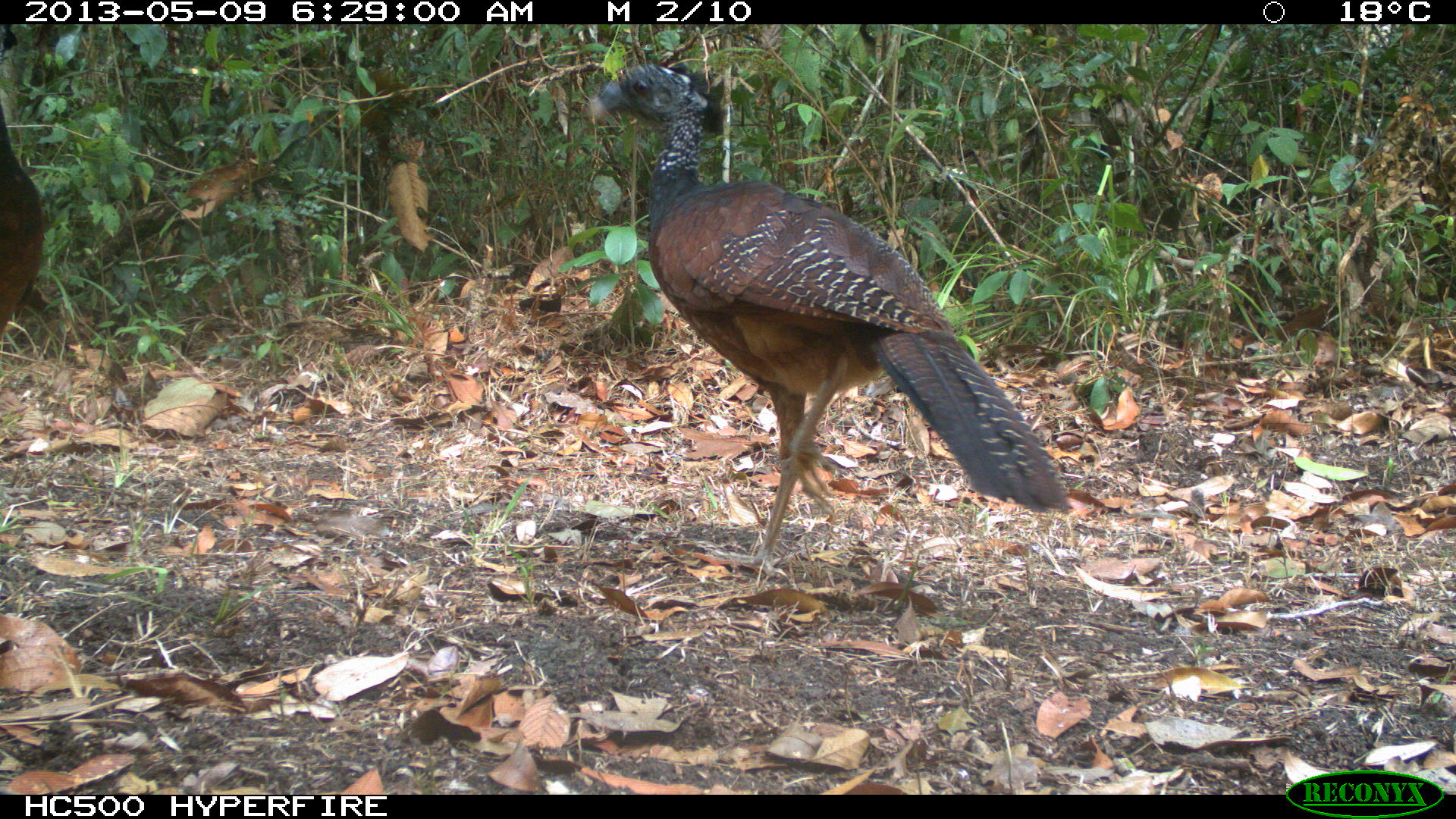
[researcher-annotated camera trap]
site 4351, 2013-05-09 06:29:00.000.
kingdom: Animalia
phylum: Chordata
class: Aves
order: Galliformes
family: Cracidae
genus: Crax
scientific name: Crax rubra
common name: great curassow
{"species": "Crax rubra (great curassow)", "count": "2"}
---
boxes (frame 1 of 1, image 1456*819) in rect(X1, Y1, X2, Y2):
crax rubra: rect(584, 56, 1072, 571); rect(0, 101, 54, 342)